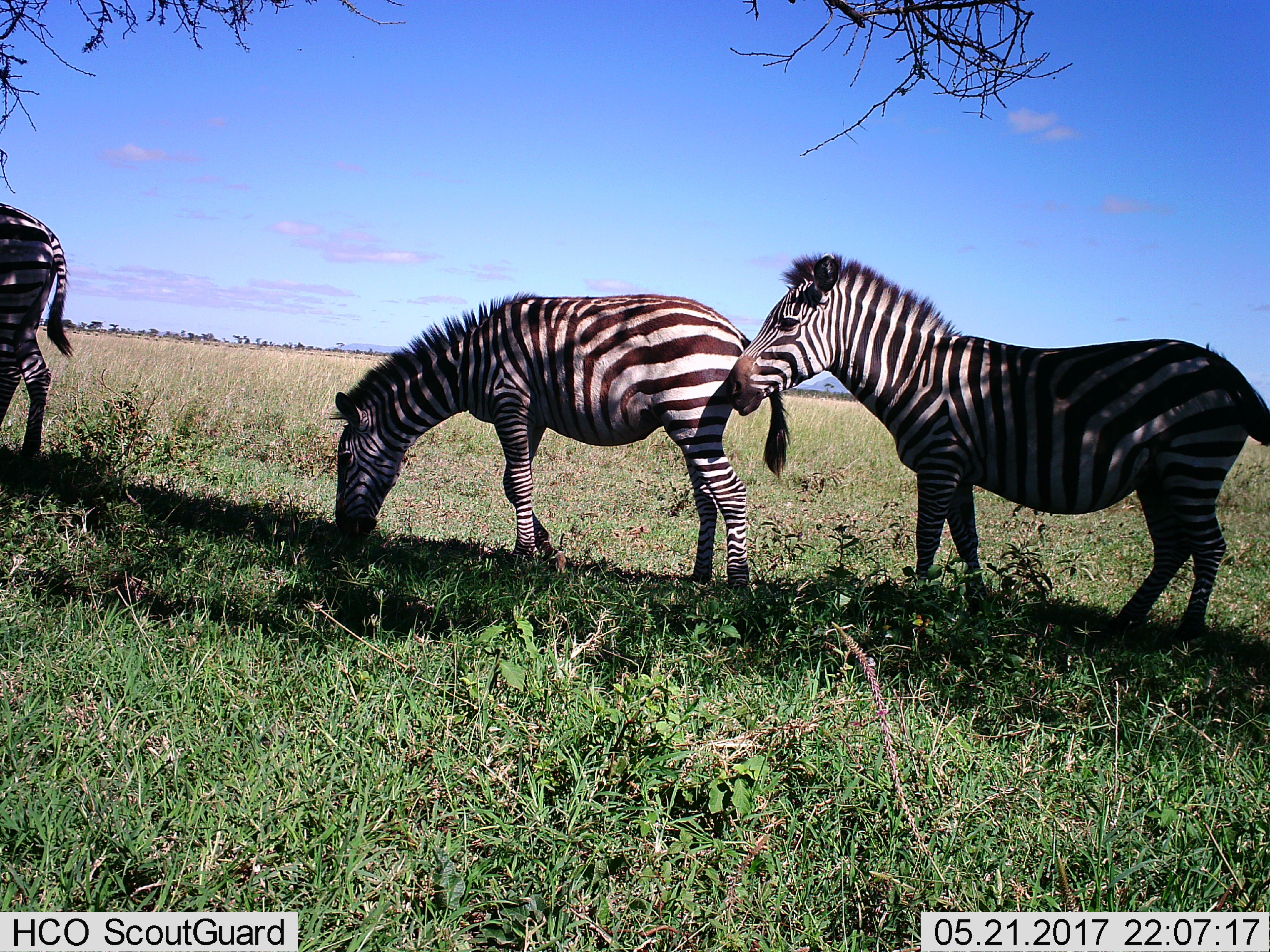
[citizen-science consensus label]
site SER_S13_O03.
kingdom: Animalia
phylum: Chordata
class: Mammalia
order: Perissodactyla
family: Equidae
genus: Equus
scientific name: Equus quagga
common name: plains zebra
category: zebraplains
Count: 3.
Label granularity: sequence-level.